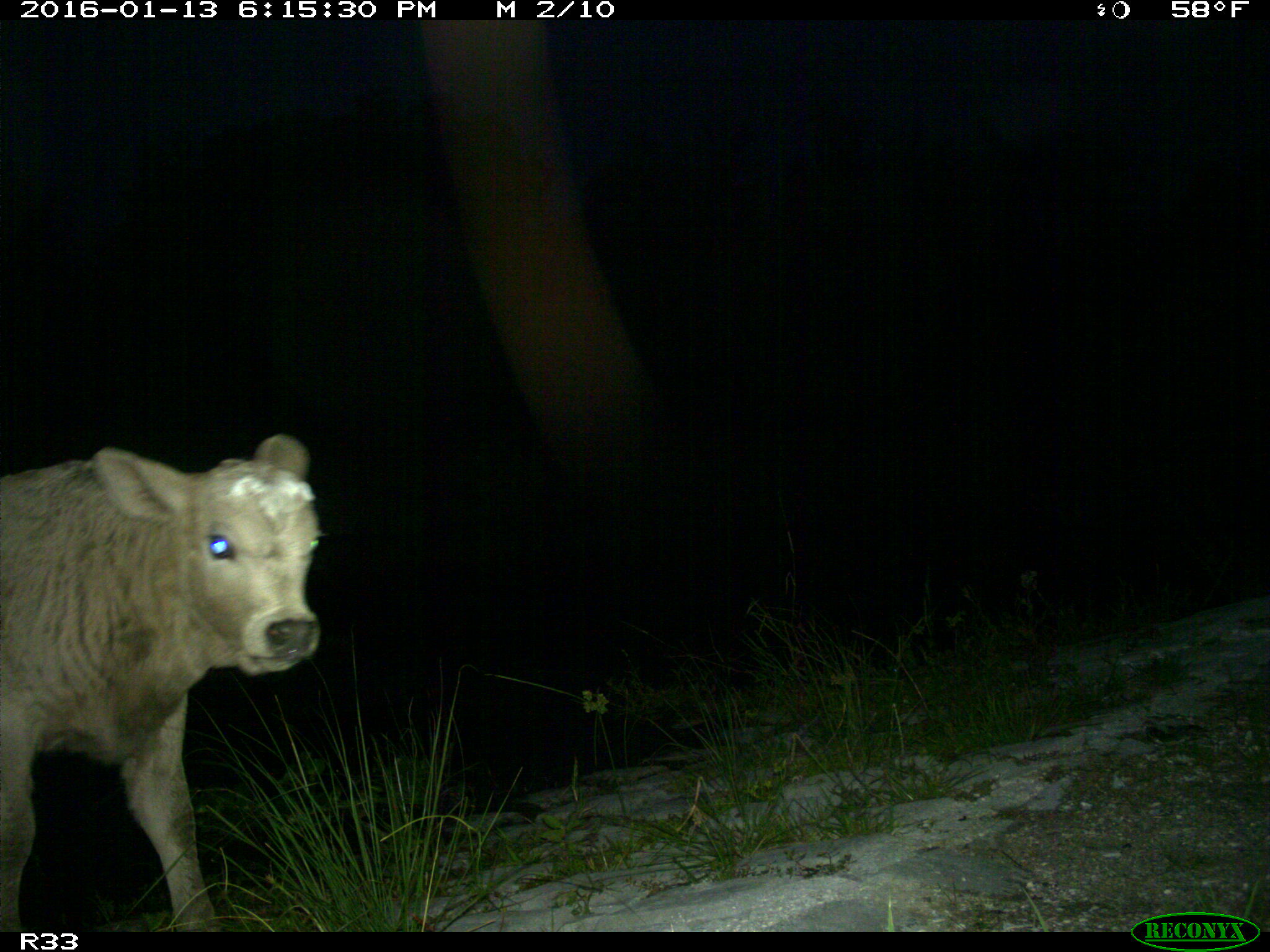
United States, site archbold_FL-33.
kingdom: Animalia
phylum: Chordata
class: Mammalia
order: Artiodactyla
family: Bovidae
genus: Bos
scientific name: Bos taurus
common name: domestic cow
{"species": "Bos taurus (domestic cow)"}